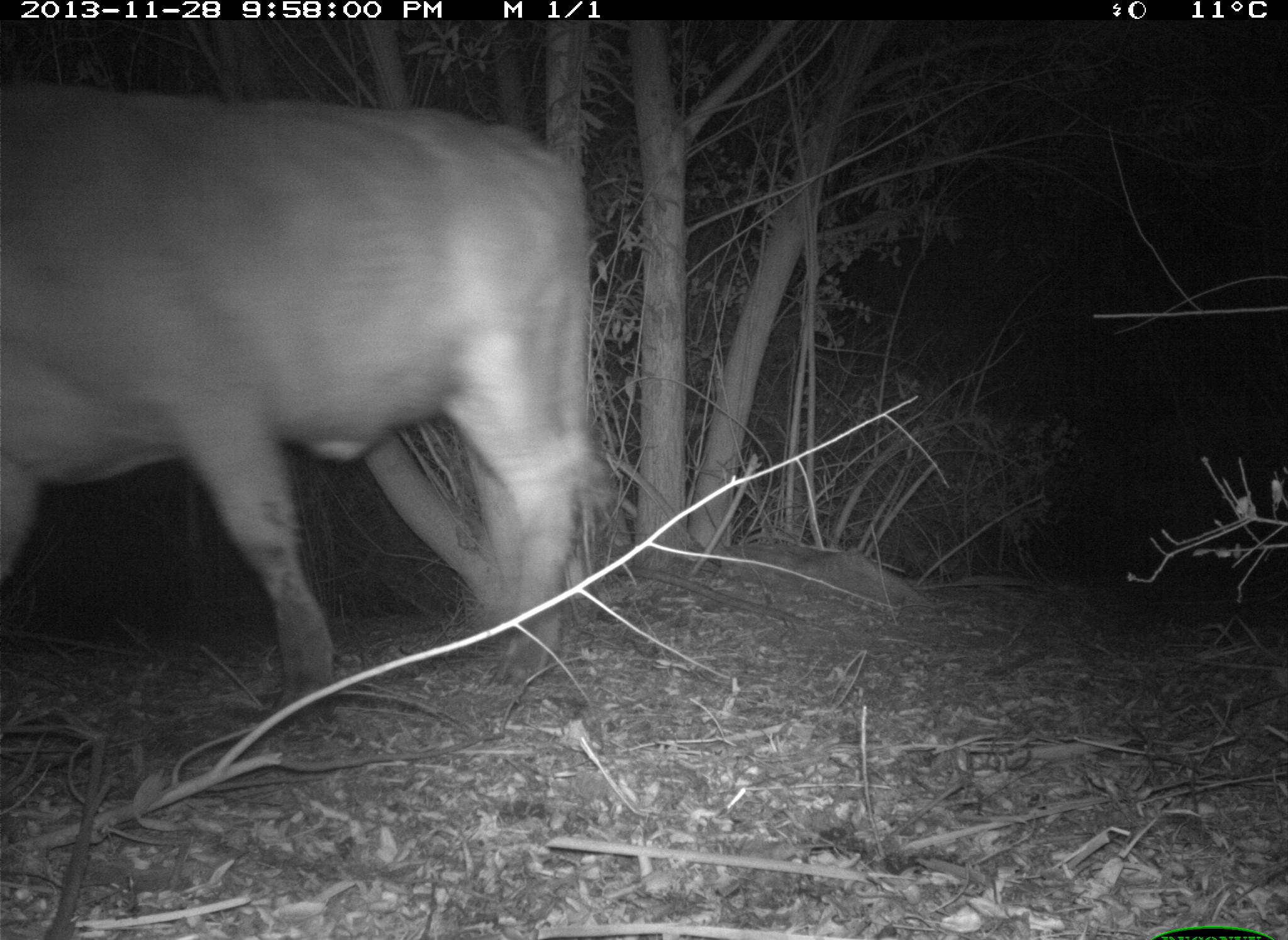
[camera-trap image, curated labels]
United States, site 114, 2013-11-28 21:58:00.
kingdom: Animalia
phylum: Chordata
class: Mammalia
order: Artiodactyla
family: Bovidae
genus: Bos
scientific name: Bos taurus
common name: cow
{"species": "cow (Bos taurus)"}